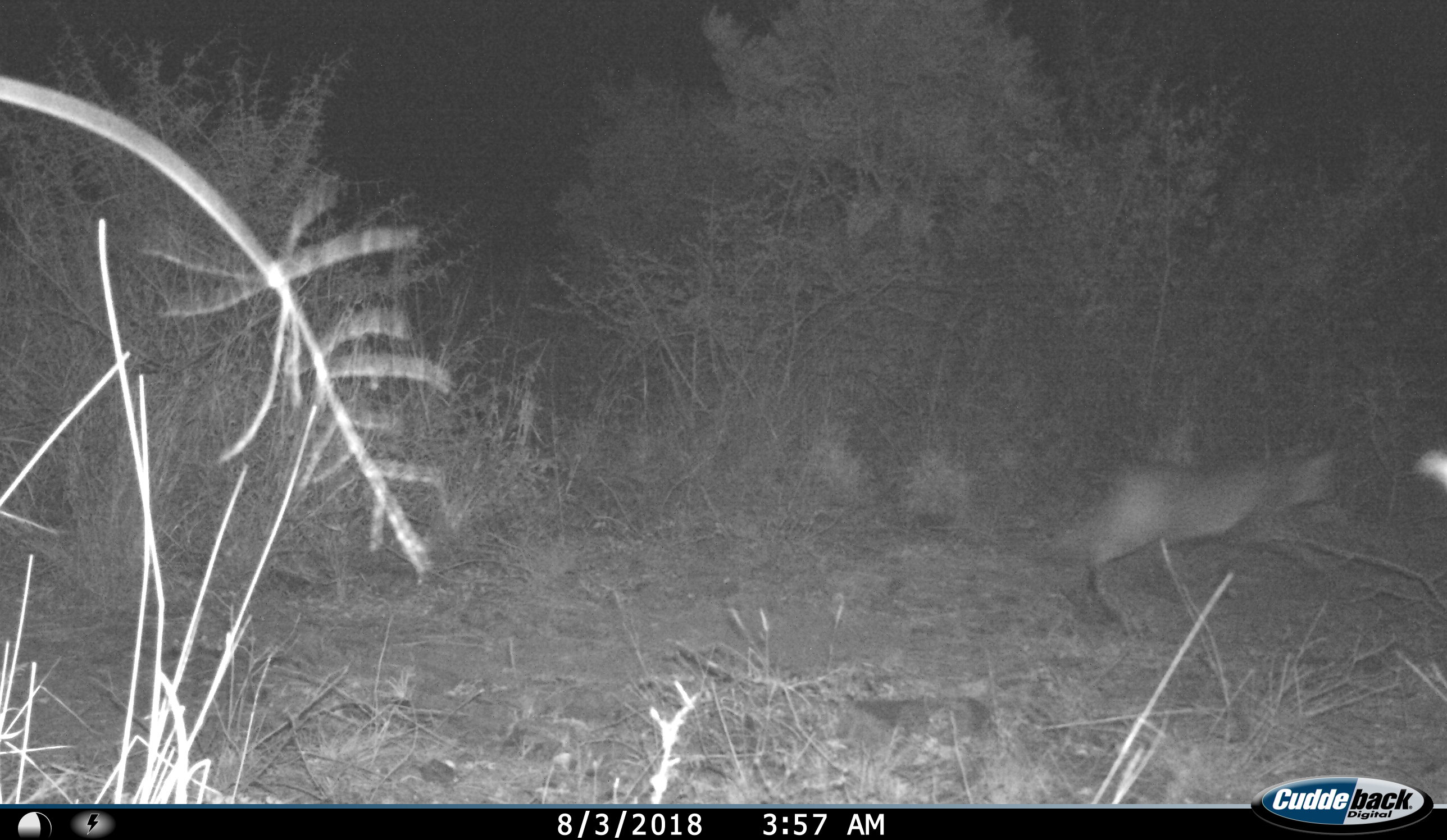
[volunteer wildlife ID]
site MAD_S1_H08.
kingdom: Animalia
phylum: Chordata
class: Mammalia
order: Carnivora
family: Canidae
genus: Vulpes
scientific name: Vulpes chama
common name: cape fox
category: foxcape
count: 1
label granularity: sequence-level